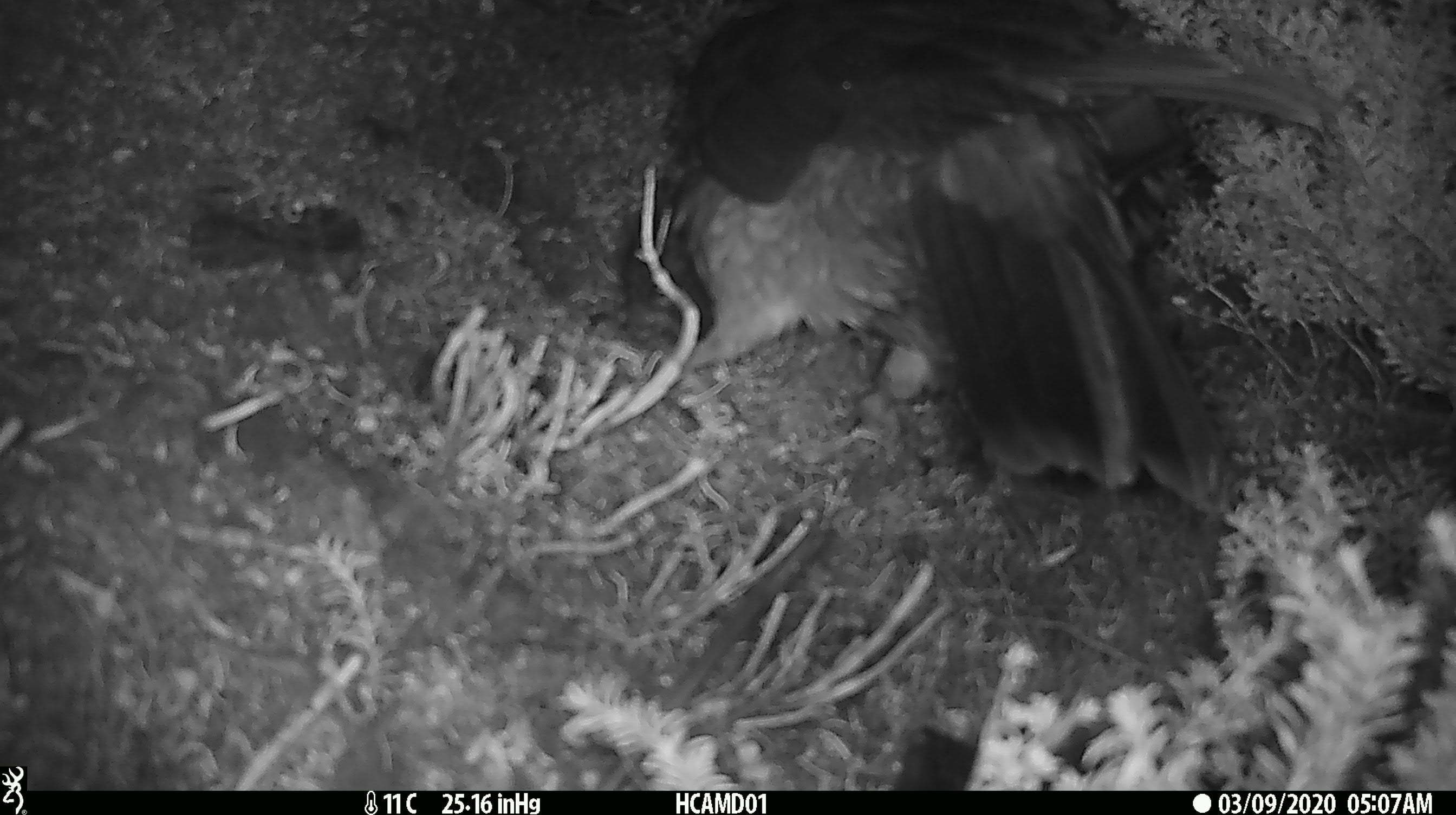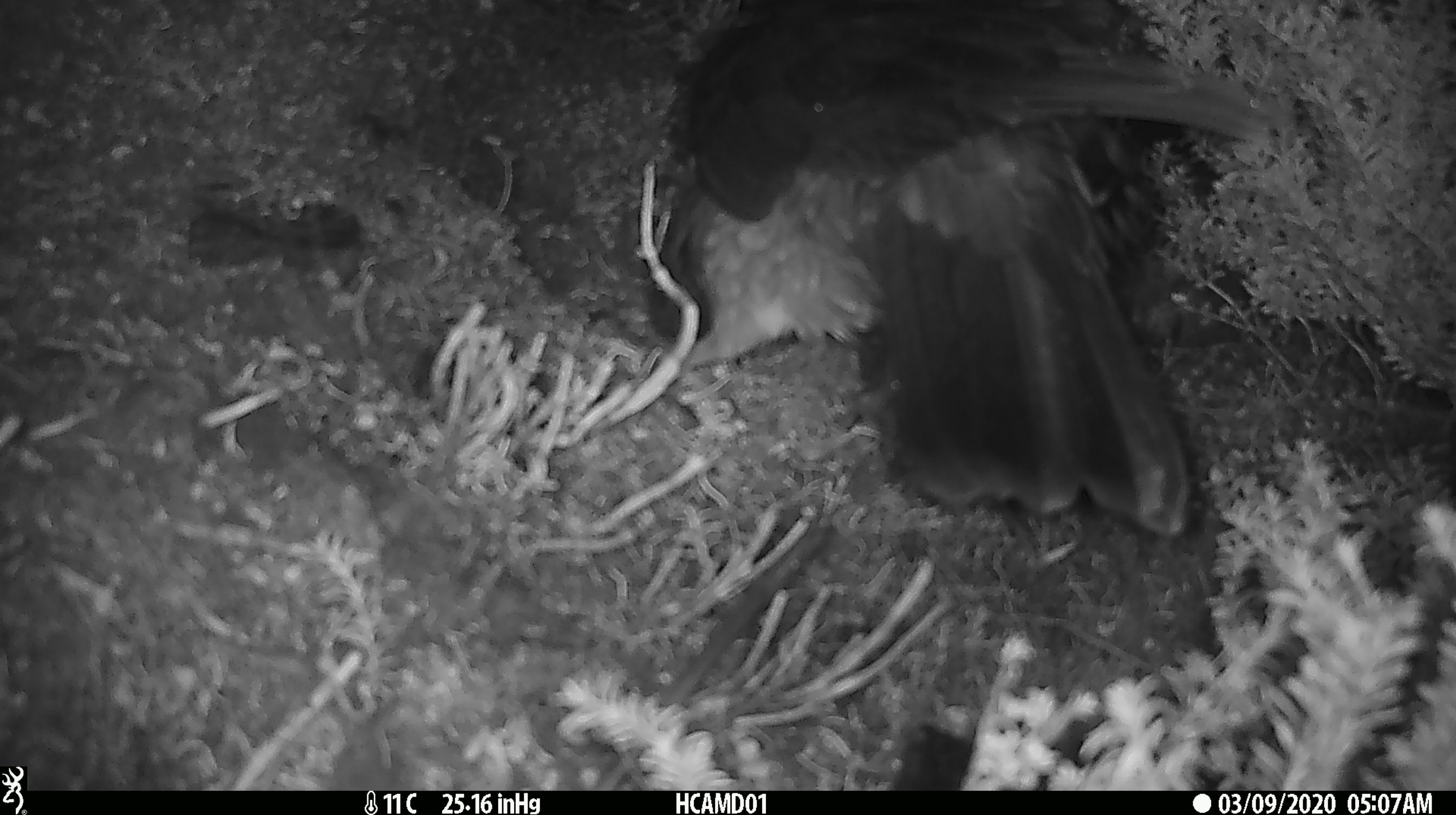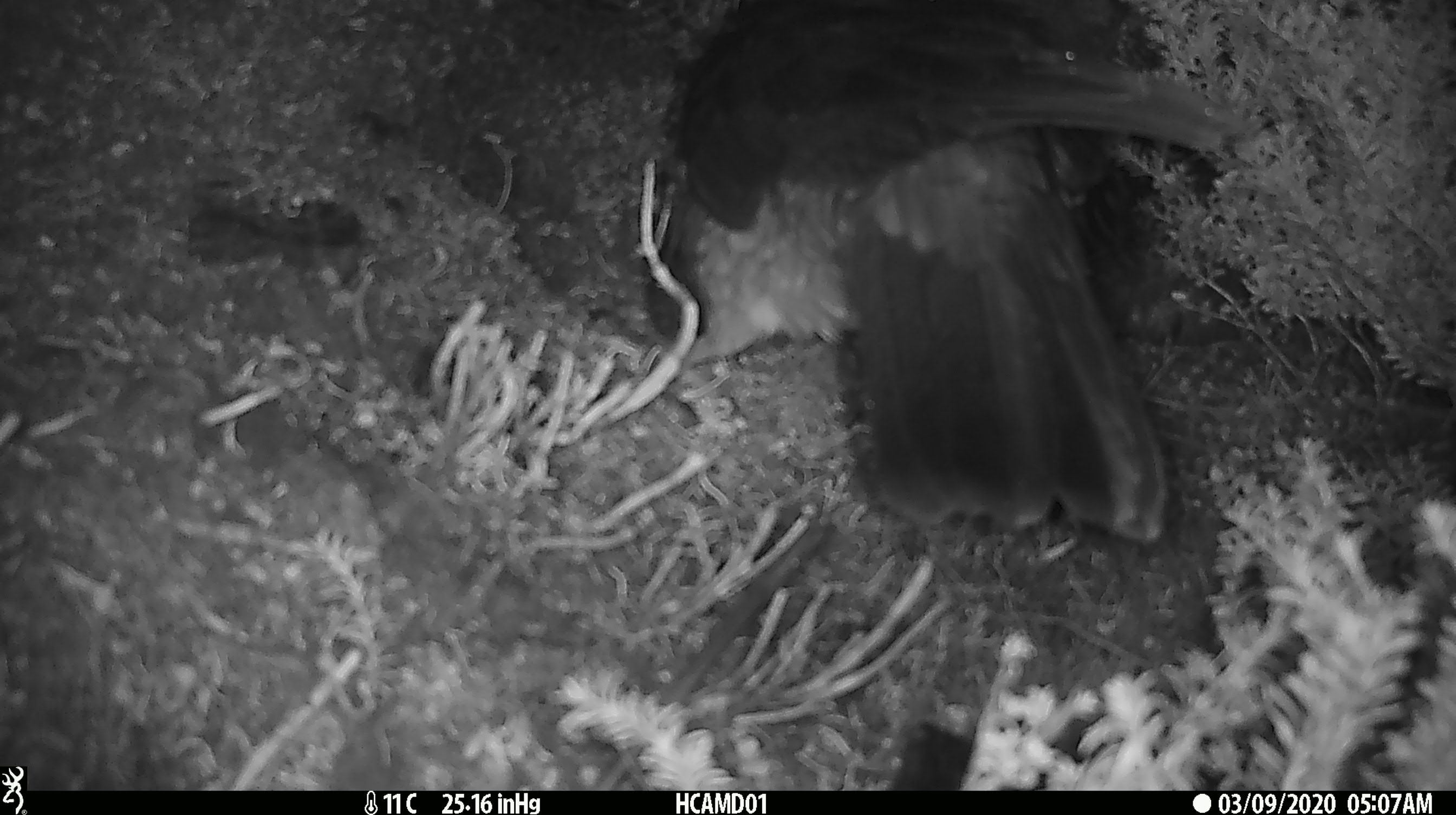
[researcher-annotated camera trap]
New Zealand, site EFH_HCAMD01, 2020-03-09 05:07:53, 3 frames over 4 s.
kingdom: Animalia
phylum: Chordata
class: Aves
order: Psittaciformes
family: Strigopidae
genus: Nestor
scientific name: Nestor notabilis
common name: kea